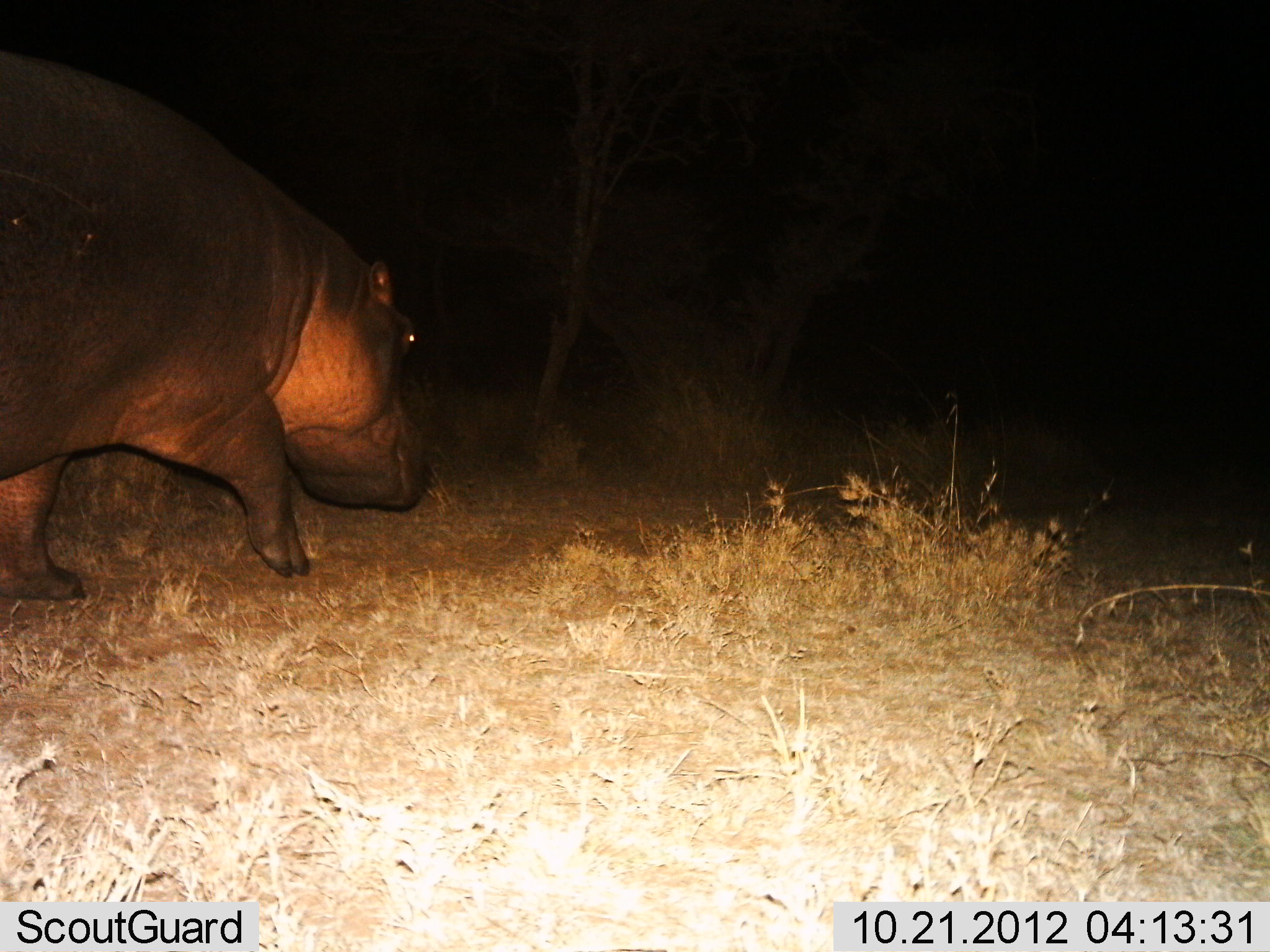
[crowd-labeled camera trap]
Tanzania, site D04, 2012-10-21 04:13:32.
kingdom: Animalia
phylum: Chordata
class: Mammalia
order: Artiodactyla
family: Hippopotamidae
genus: Hippopotamus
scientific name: Hippopotamus amphibius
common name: hippopotamus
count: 1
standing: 20%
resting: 0%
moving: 80%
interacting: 0%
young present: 0%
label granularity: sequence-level